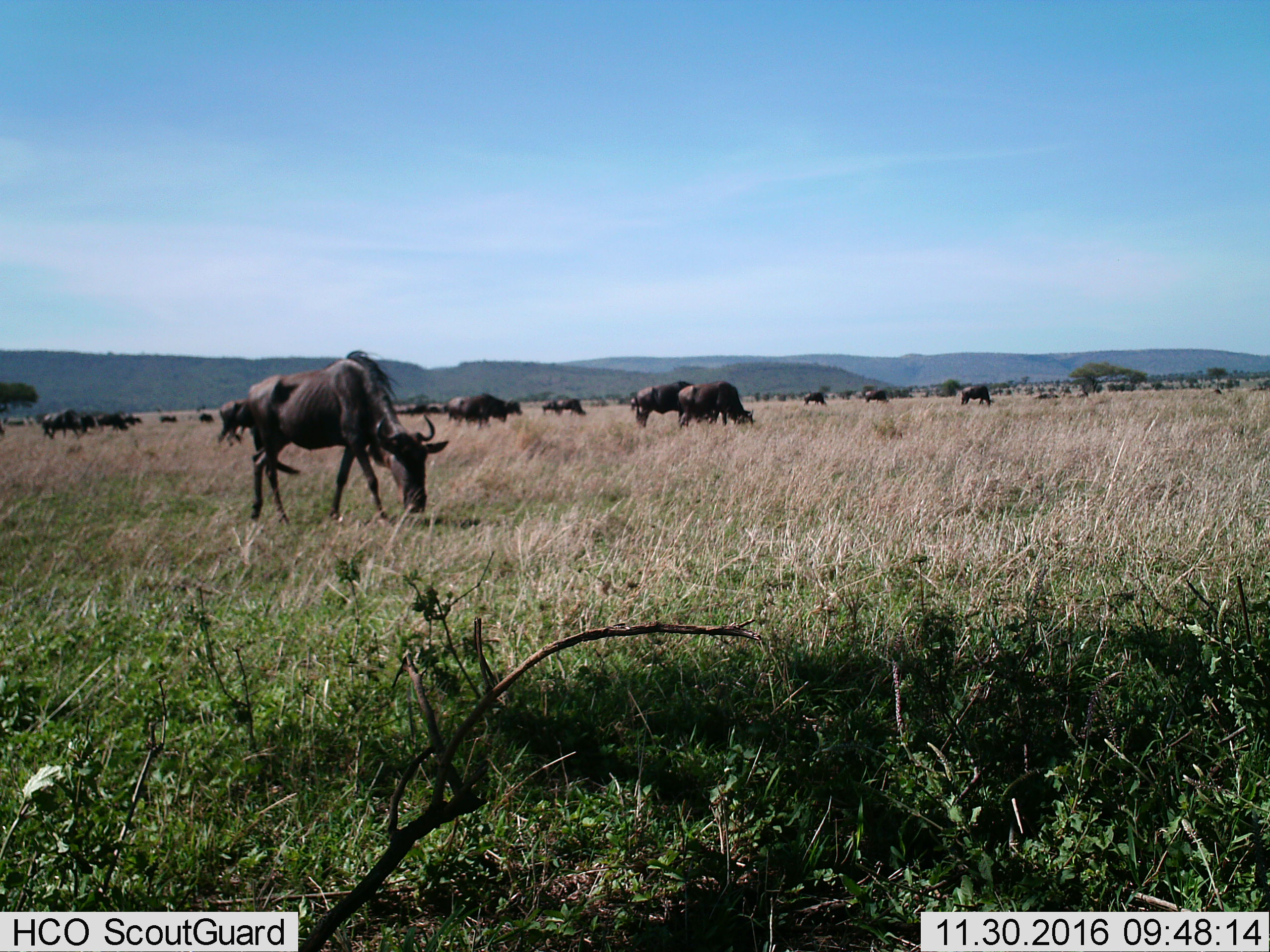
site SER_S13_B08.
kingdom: Animalia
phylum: Chordata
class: Mammalia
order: Artiodactyla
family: Bovidae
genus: Connochaetes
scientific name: Connochaetes taurinus taurinus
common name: blue wildebeest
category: wildebeestblue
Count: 11-50.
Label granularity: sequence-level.